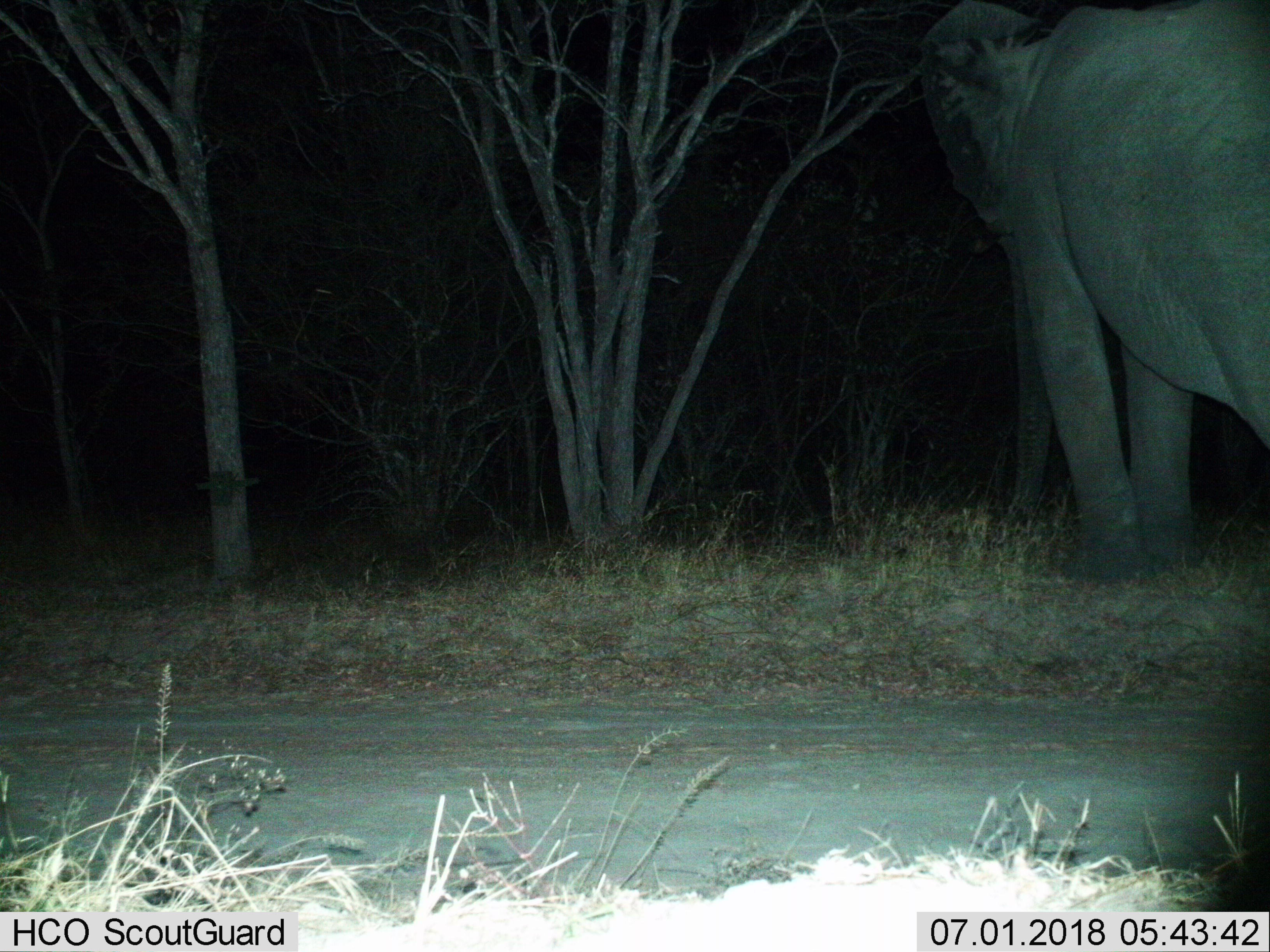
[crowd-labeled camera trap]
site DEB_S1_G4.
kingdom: Animalia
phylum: Chordata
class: Mammalia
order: Proboscidea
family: Elephantidae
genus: Loxodonta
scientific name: Loxodonta africana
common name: african bush elephant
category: elephant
Elephant (african bush elephant) (Loxodonta africana), count 1. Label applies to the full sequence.